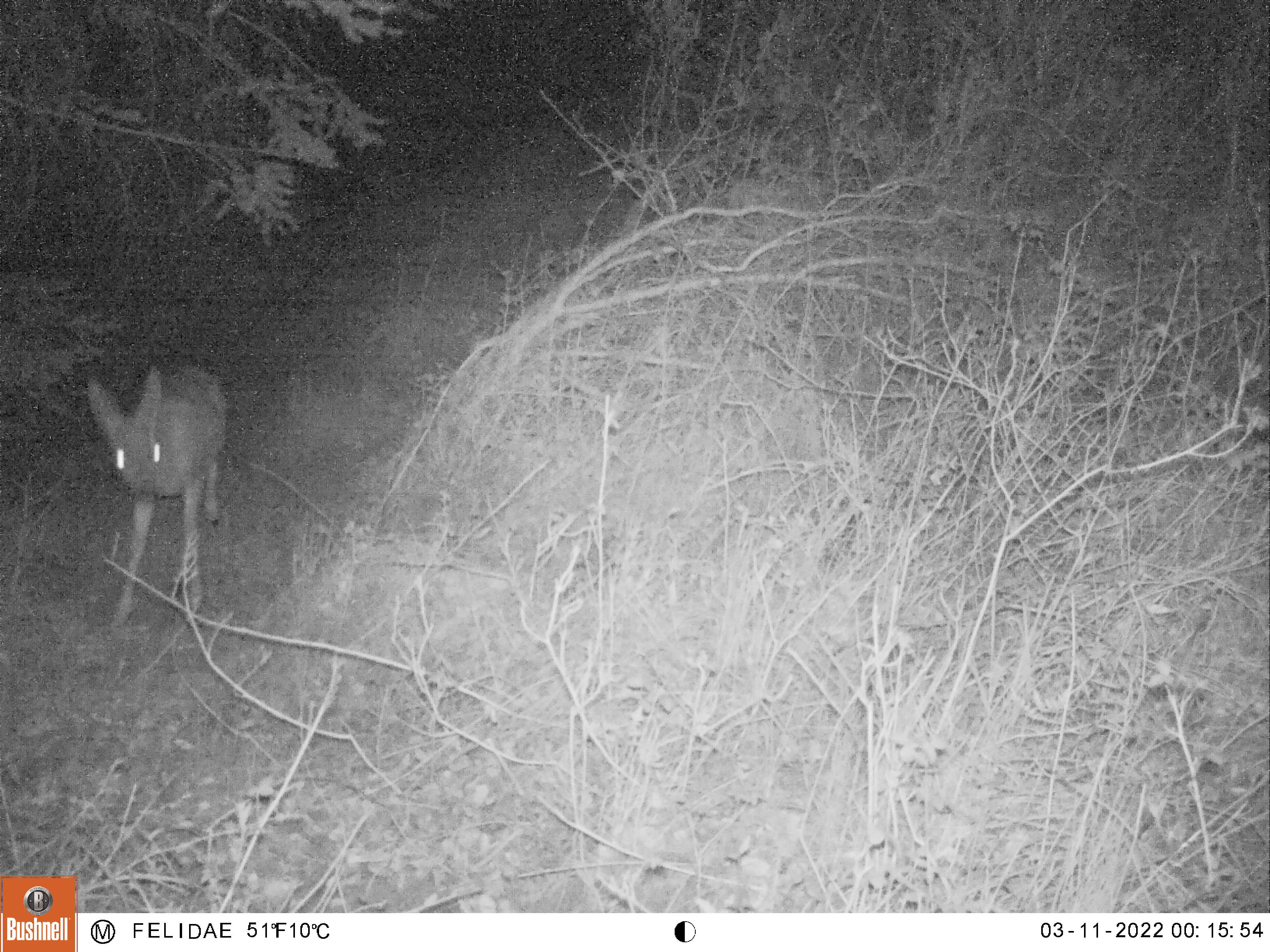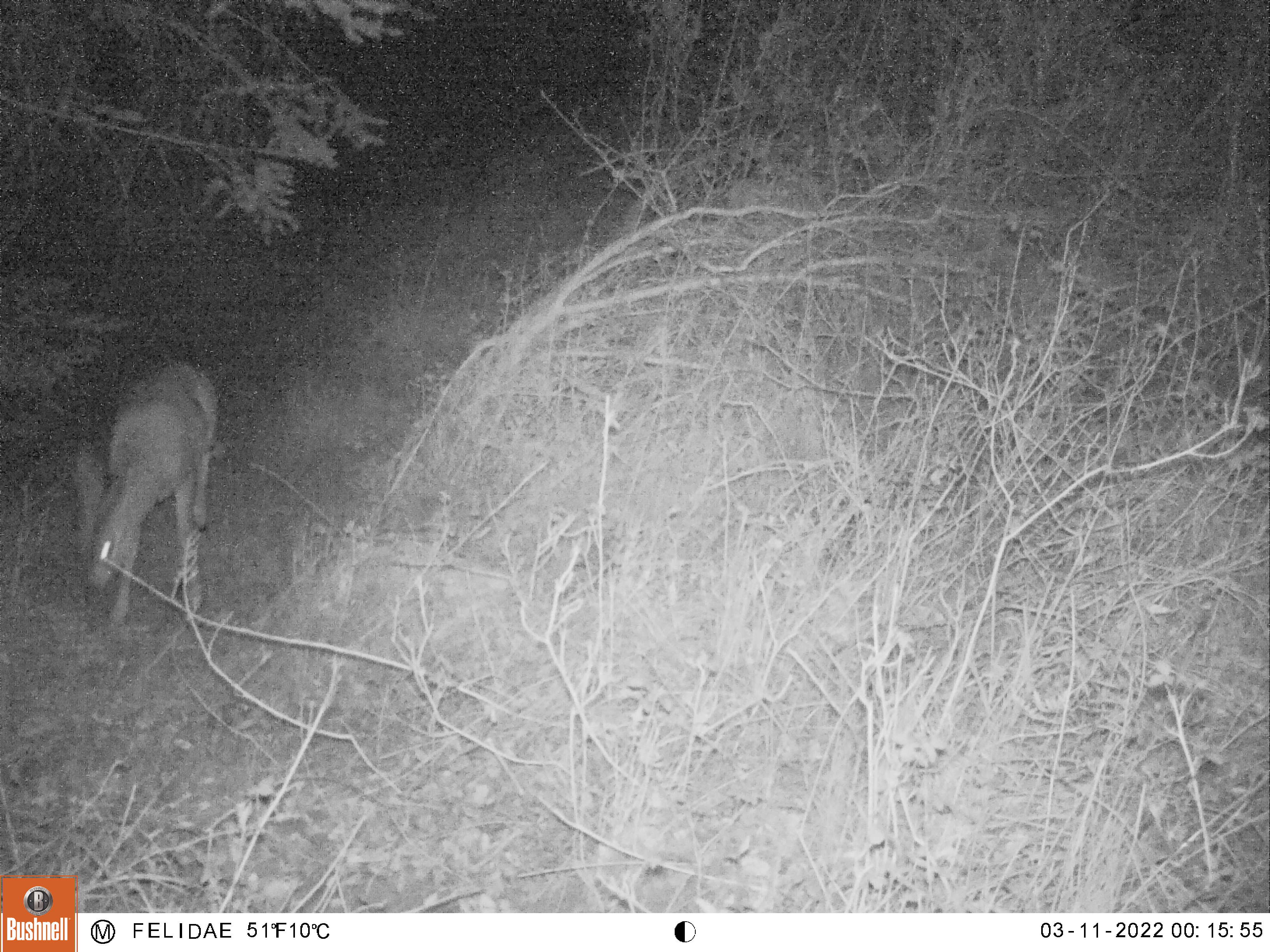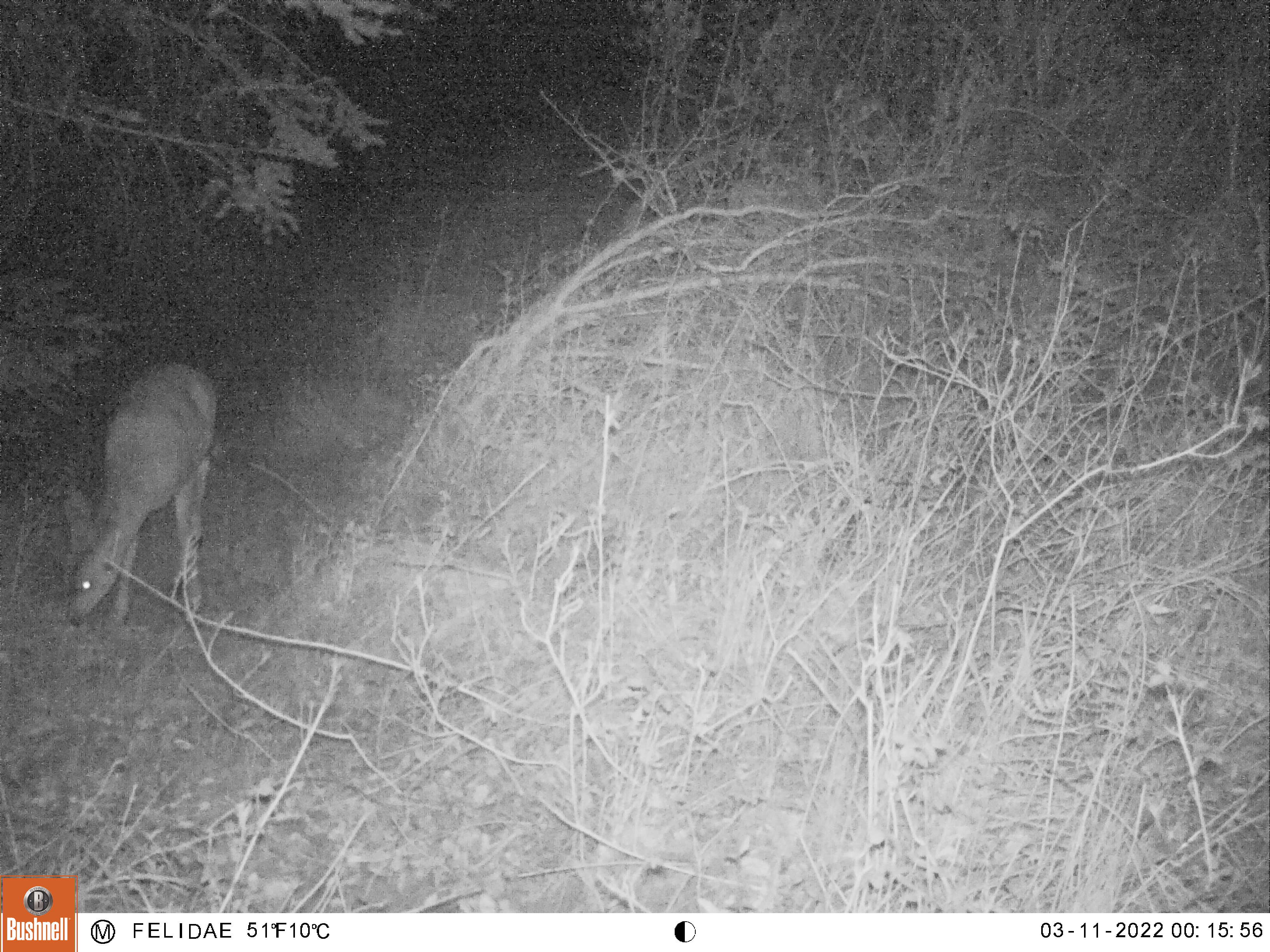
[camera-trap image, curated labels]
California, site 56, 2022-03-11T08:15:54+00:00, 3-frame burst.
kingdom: Animalia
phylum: Chordata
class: Mammalia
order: Artiodactyla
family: Cervidae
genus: Odocoileus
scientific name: Odocoileus hemionus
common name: mule deer